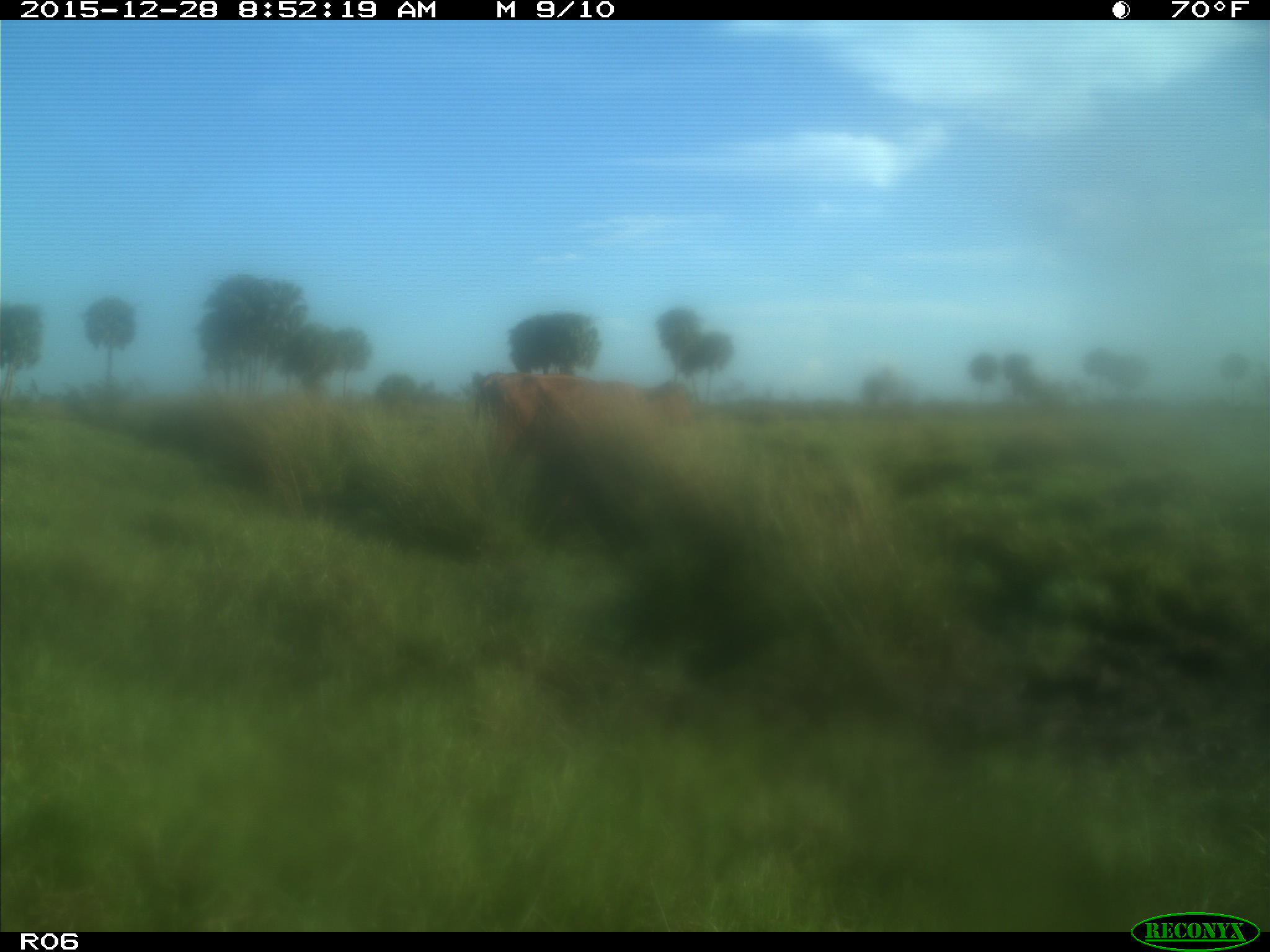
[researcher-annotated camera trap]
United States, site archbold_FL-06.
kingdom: Animalia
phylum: Chordata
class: Mammalia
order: Artiodactyla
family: Bovidae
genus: Bos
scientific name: Bos taurus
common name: domestic cow